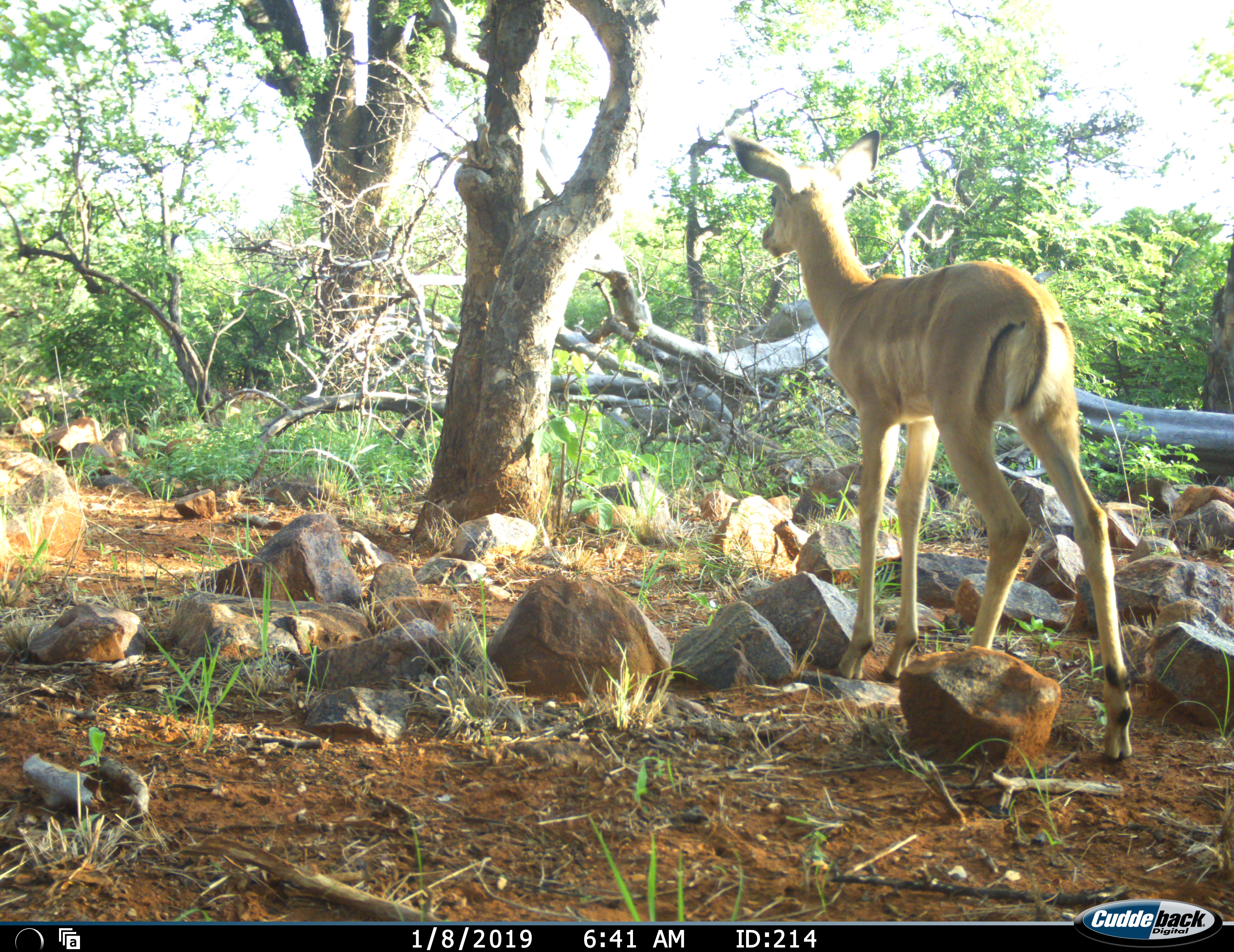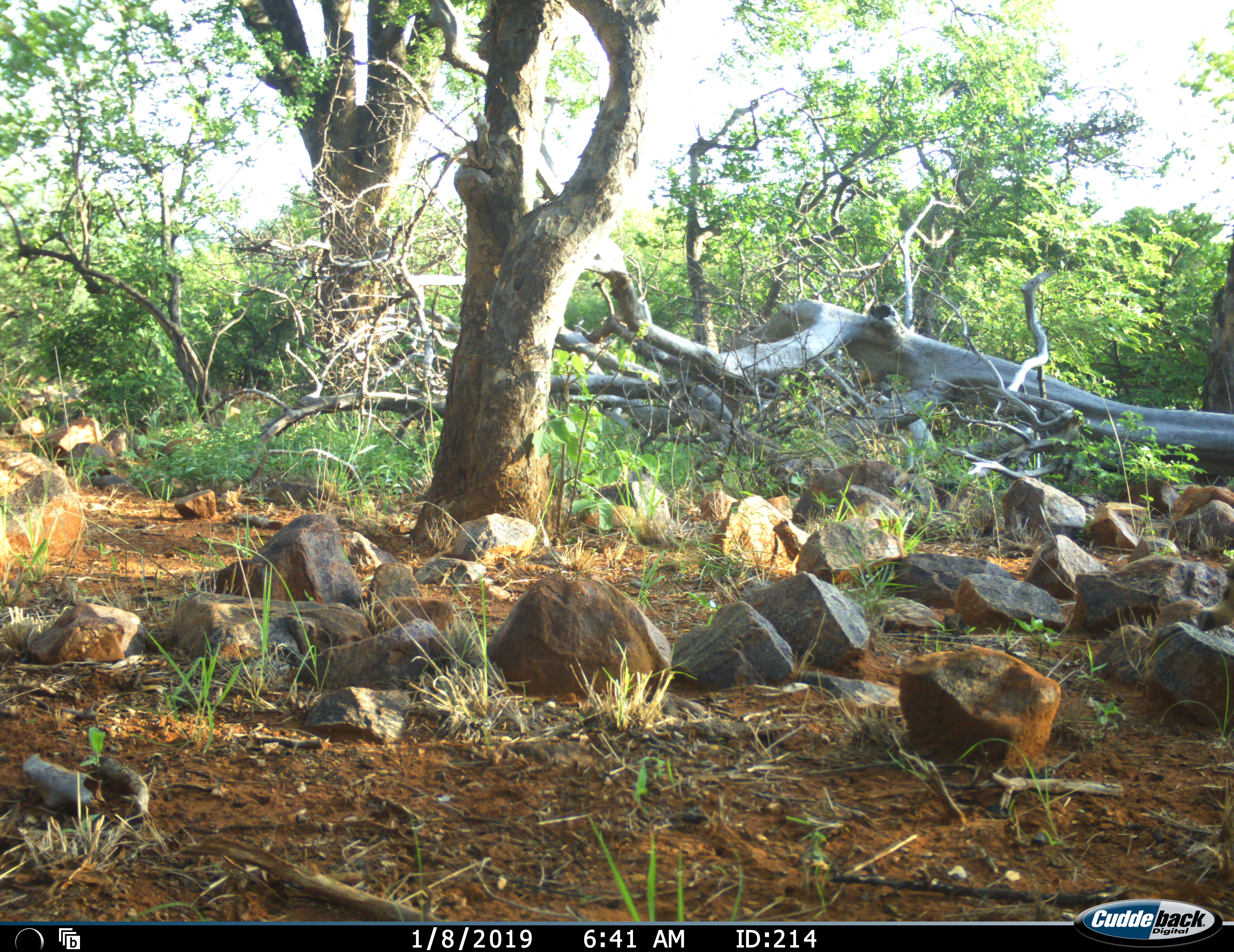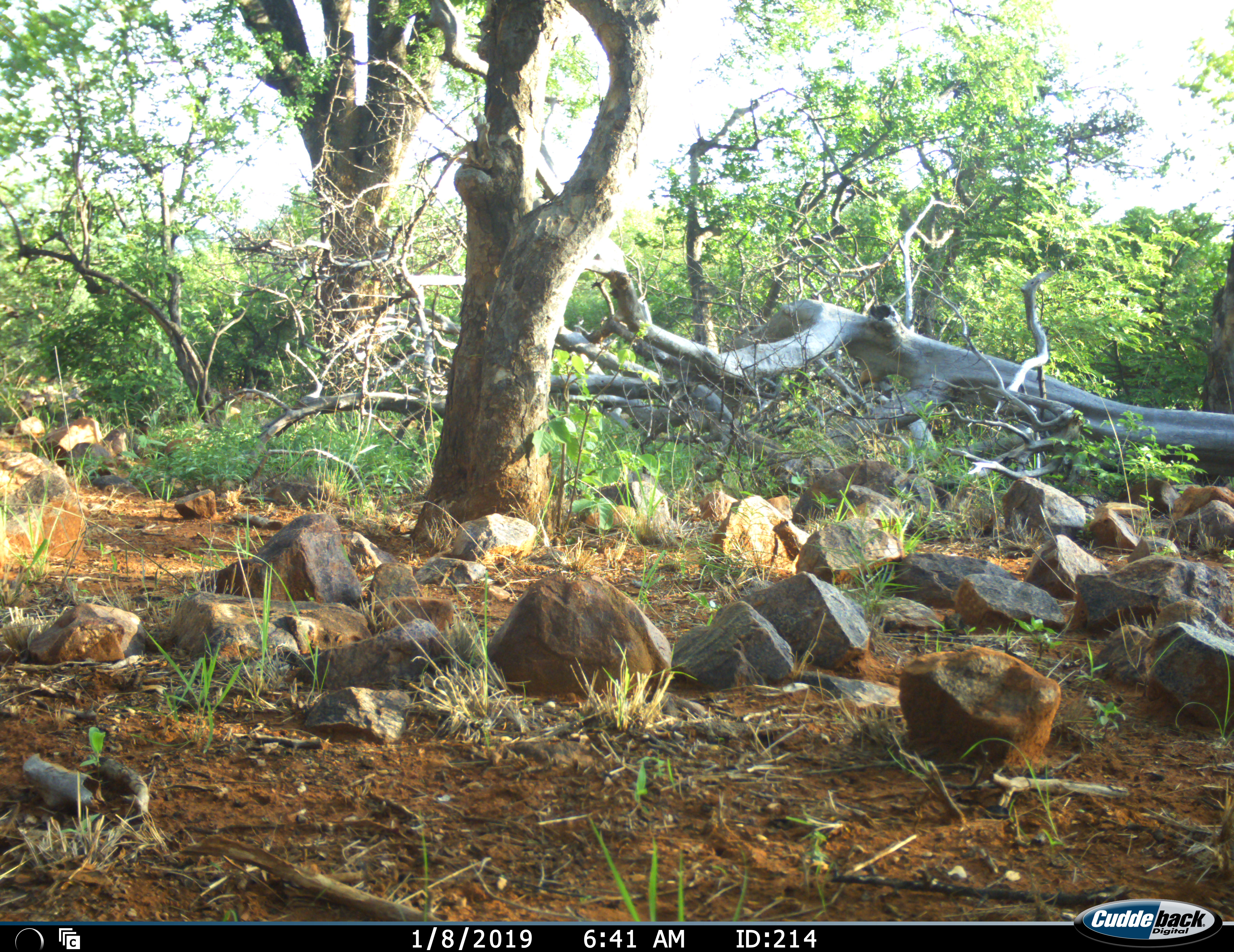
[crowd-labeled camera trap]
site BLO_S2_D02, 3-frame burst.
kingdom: Animalia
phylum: Chordata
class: Mammalia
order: Artiodactyla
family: Bovidae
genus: Aepyceros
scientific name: Aepyceros melampus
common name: impala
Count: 1.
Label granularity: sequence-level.